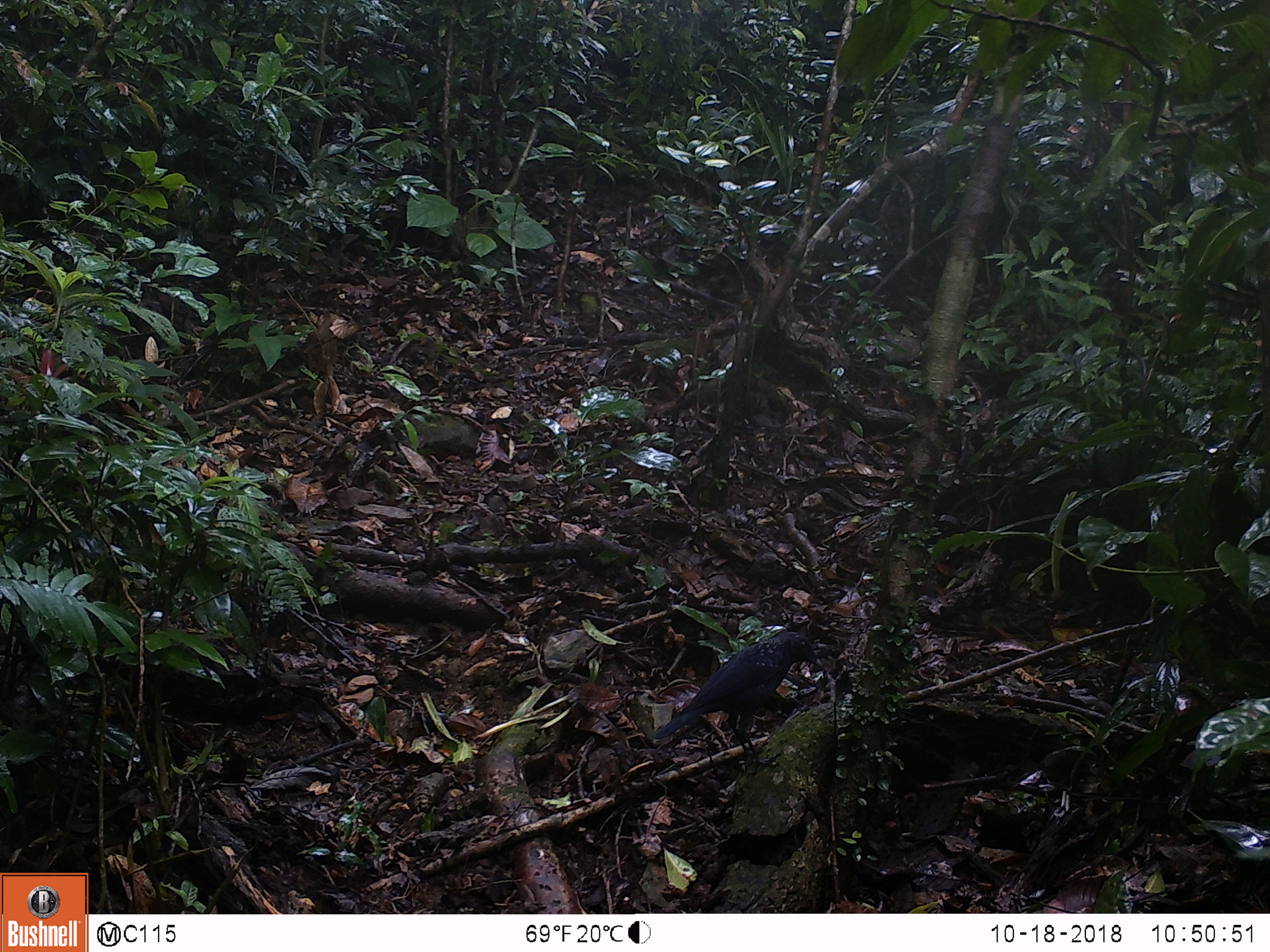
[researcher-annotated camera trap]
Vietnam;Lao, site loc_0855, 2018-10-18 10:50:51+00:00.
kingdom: Animalia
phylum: Chordata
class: Aves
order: Passeriformes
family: Muscicapidae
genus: Myophonus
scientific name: Myophonus caeruleus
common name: blue whistling thrush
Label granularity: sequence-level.